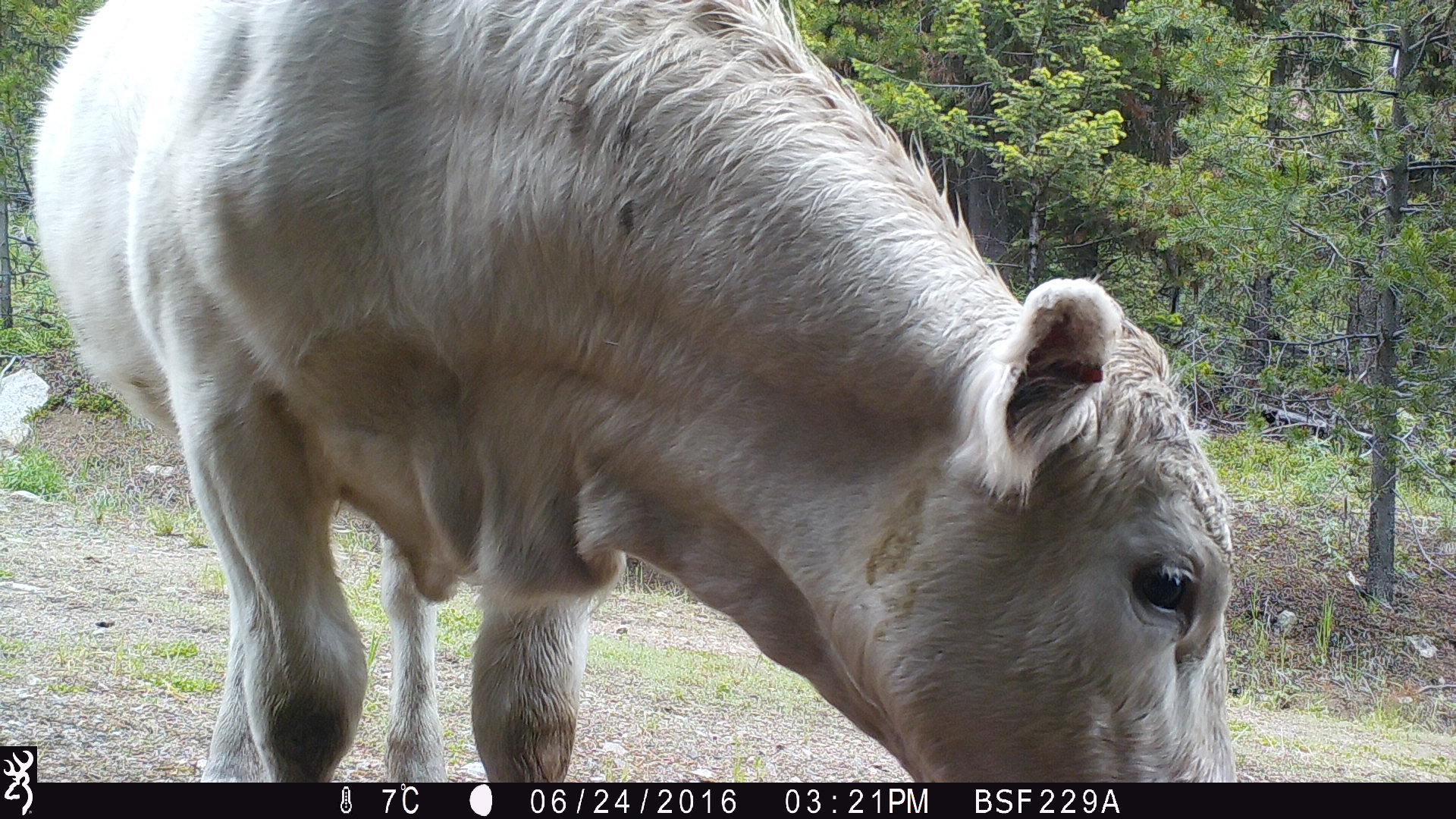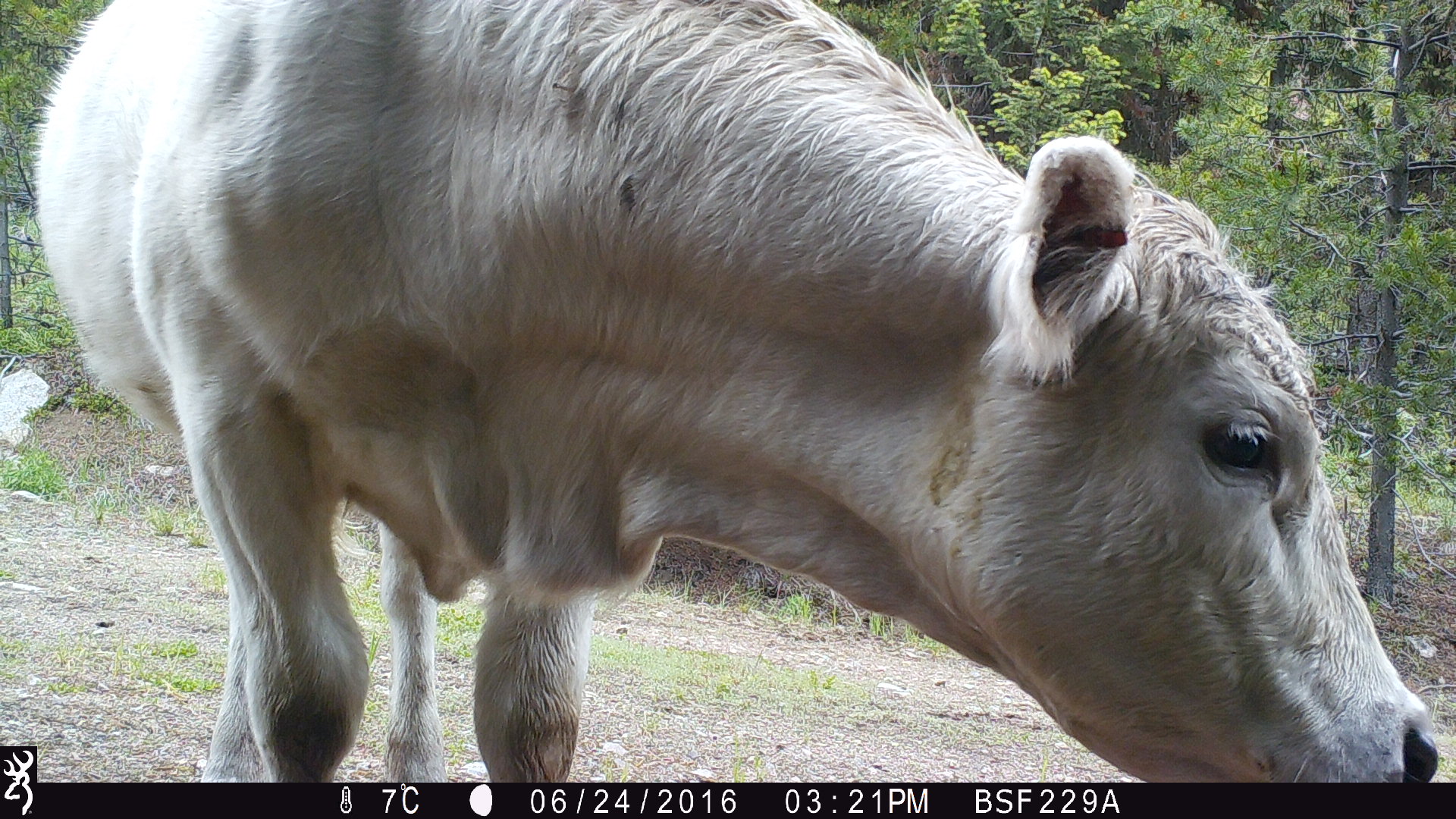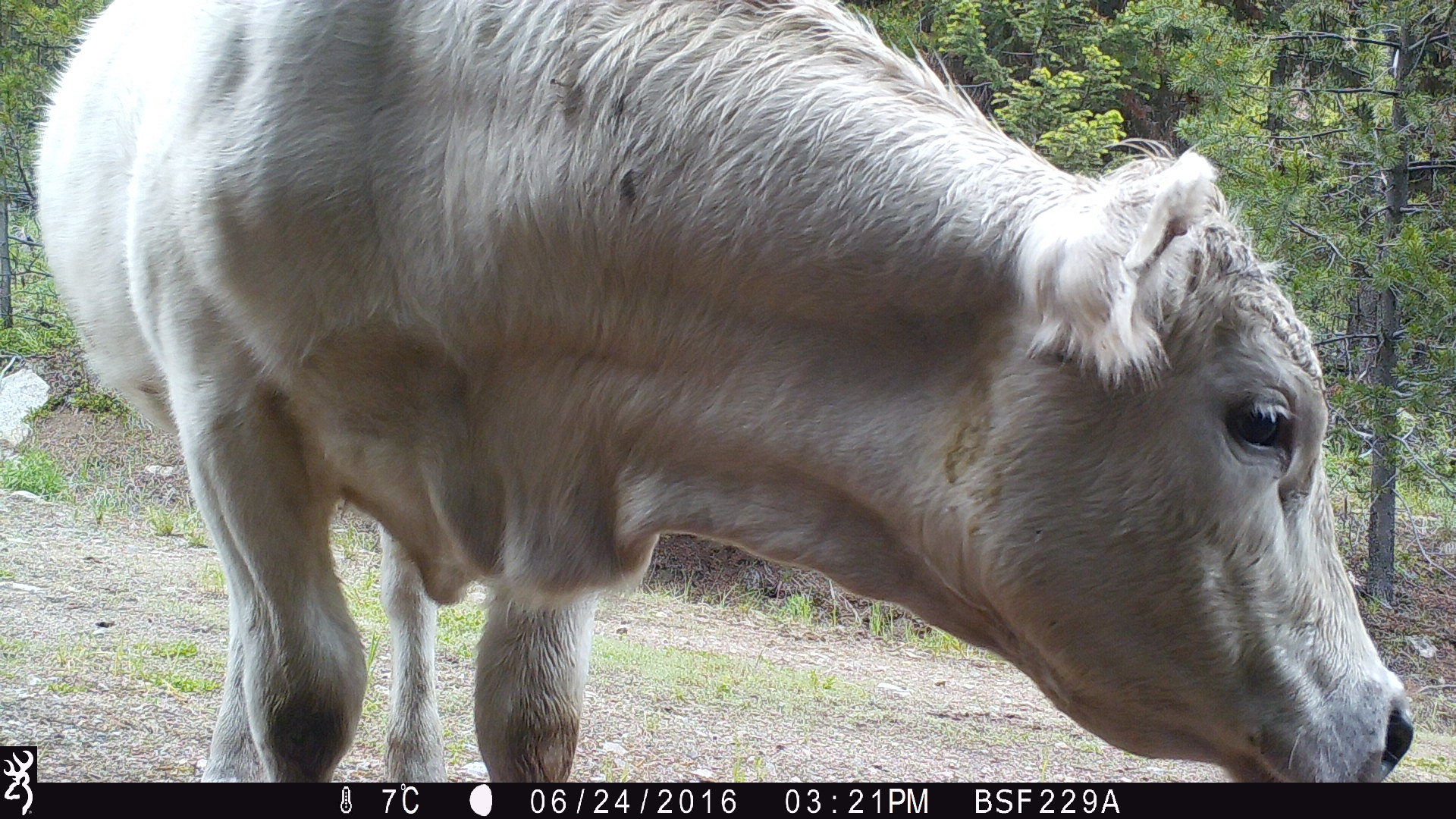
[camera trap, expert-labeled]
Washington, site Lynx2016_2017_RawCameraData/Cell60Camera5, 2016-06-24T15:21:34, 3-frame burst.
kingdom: Animalia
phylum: Chordata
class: Mammalia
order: Artiodactyla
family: Bovidae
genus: Bos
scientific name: Bos taurus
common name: domestic cattle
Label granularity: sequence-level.